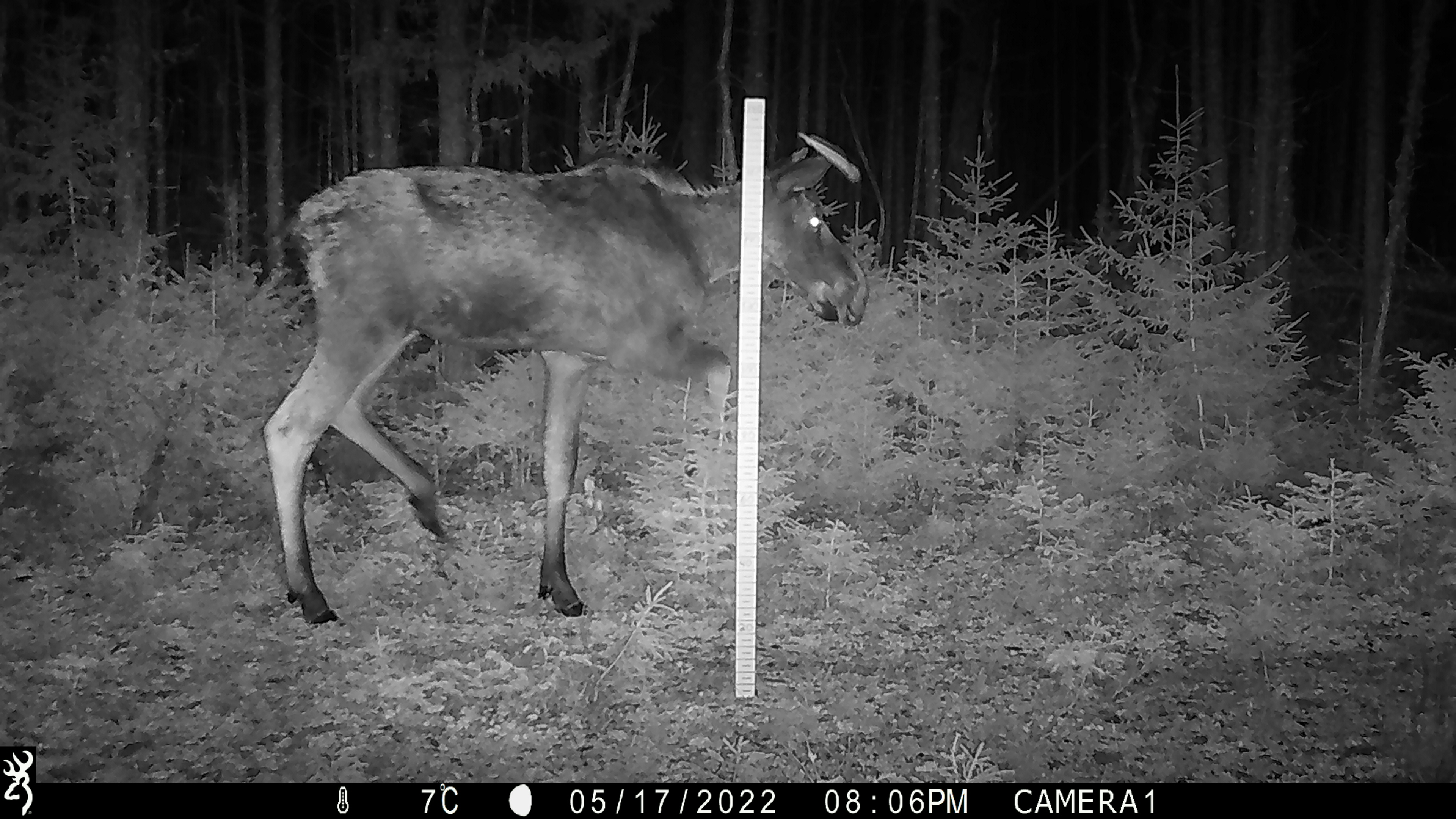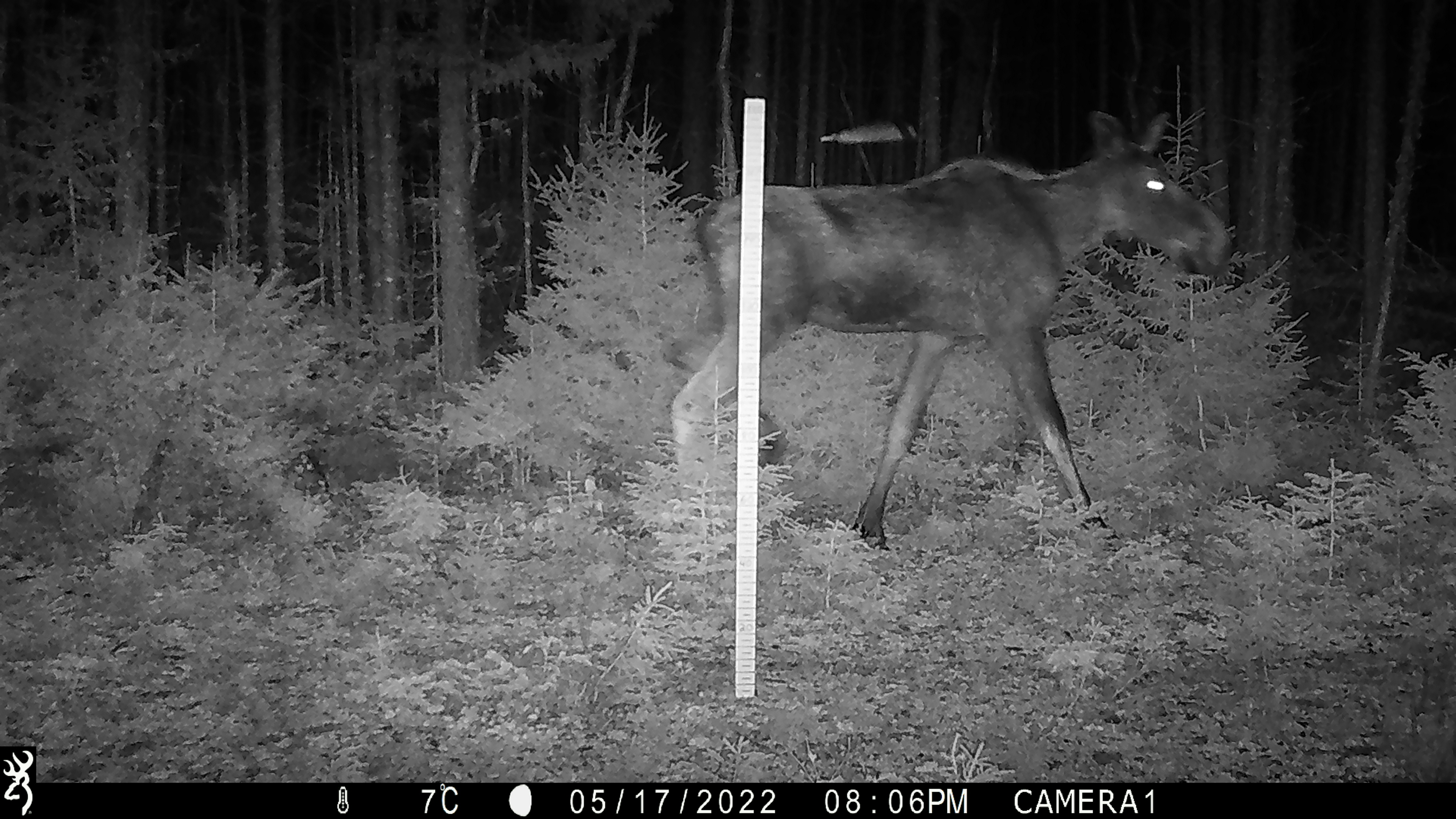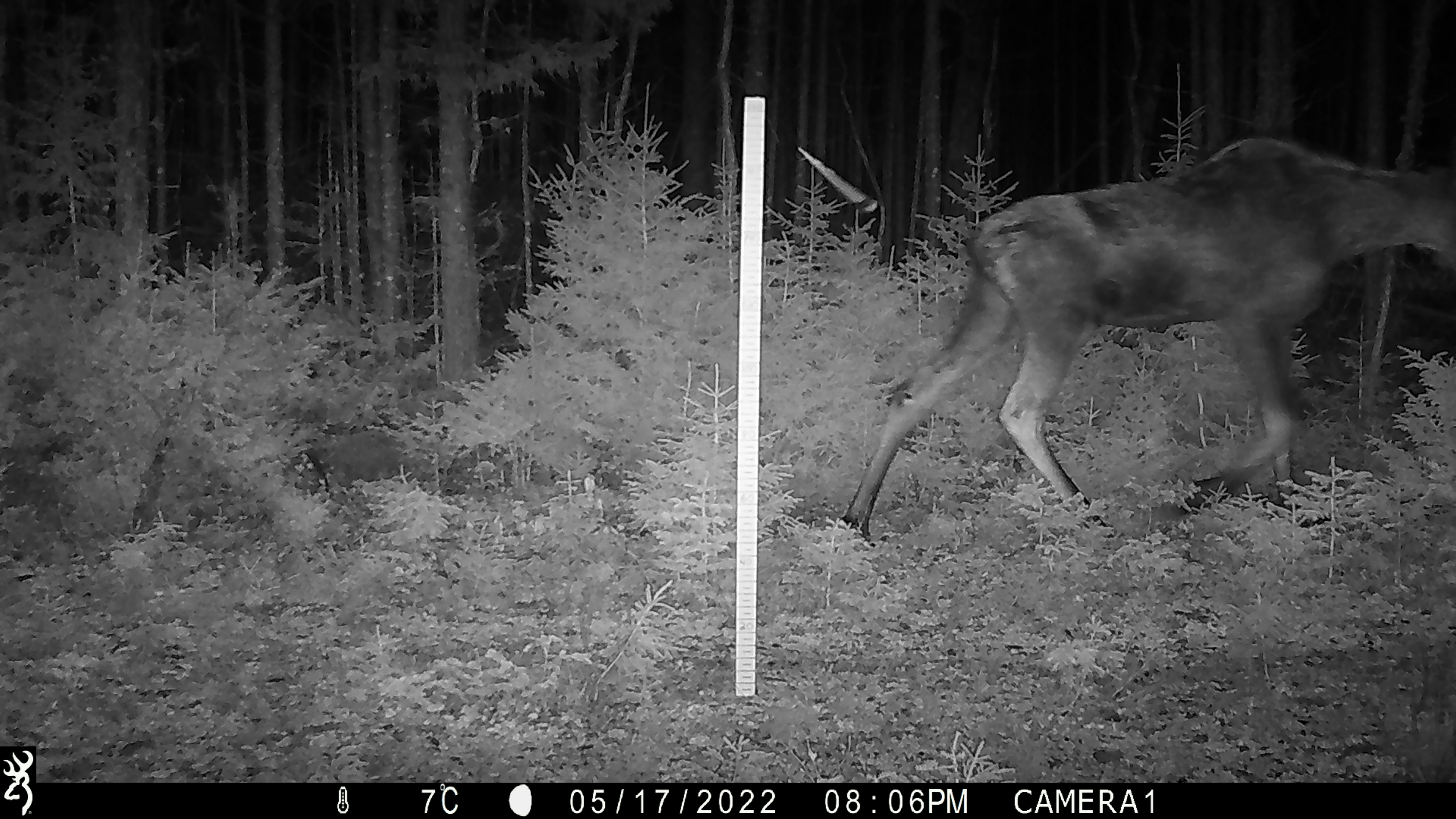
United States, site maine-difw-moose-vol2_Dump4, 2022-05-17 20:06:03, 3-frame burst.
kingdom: Animalia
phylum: Chordata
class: Mammalia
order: Artiodactyla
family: Cervidae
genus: Alces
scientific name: Alces alces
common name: moose